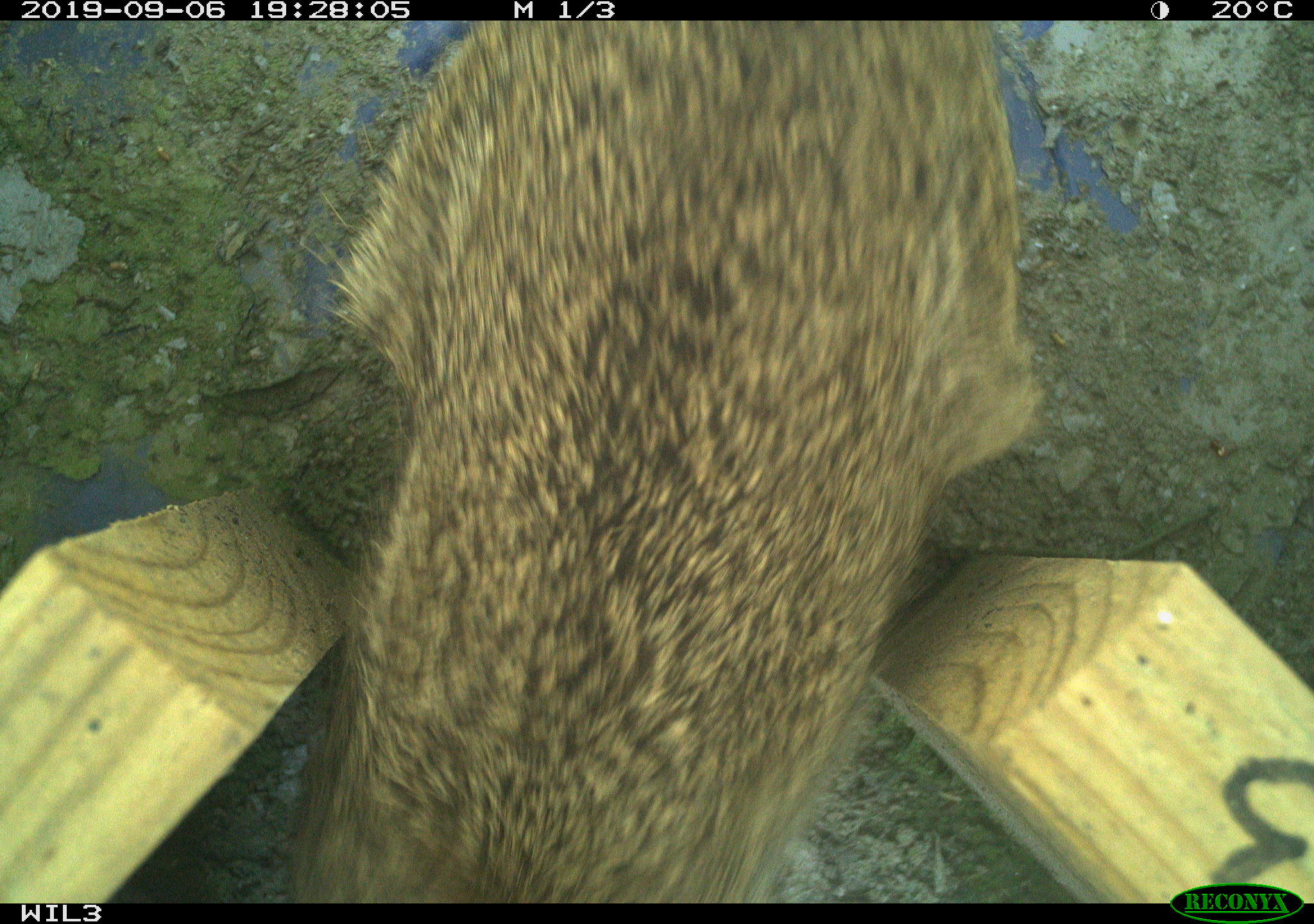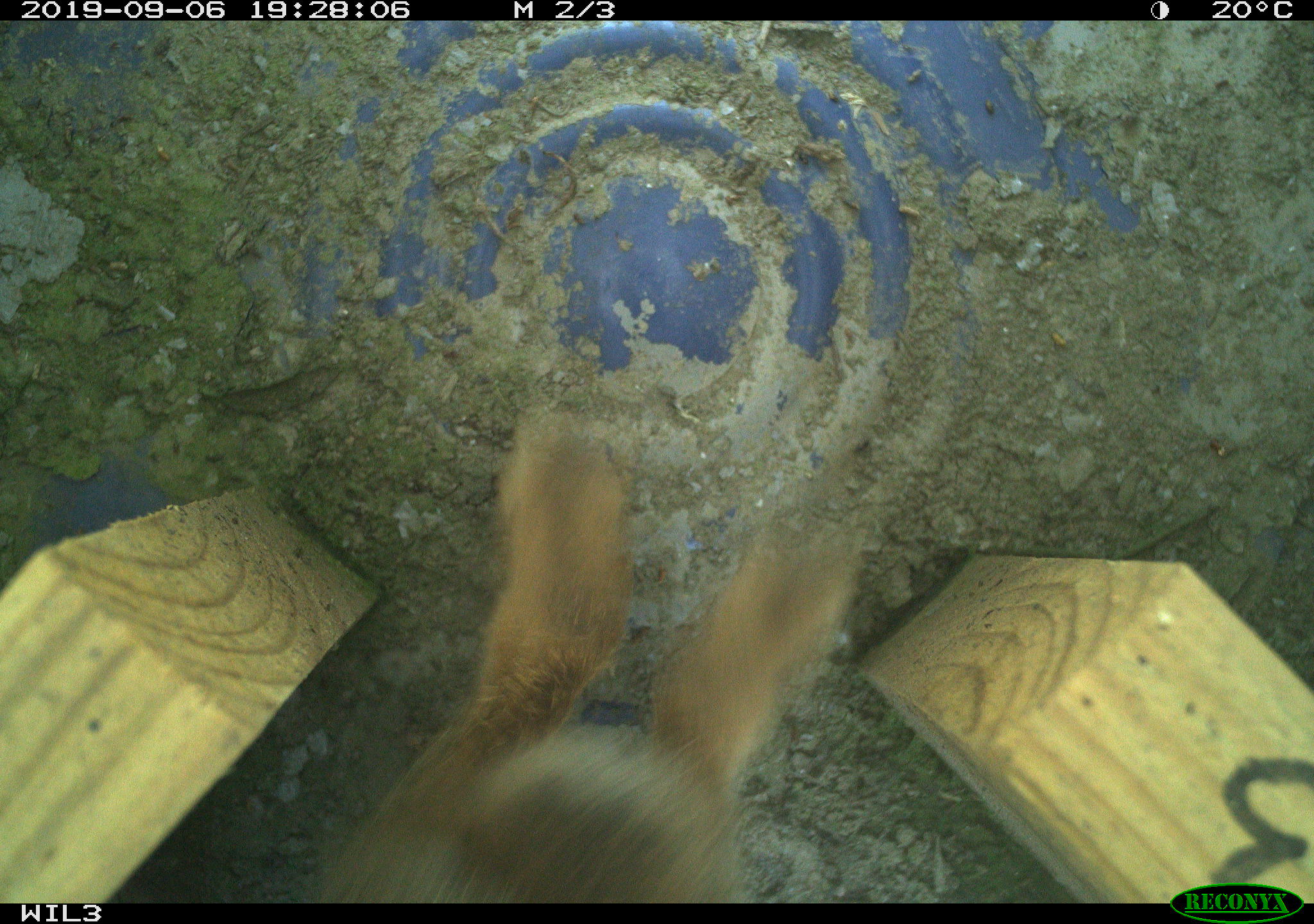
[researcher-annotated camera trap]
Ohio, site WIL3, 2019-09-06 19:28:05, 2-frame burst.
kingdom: Animalia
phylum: Chordata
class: Mammalia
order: Lagomorpha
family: Leporidae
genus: Sylvilagus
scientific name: Sylvilagus floridanus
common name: eastern cottontail